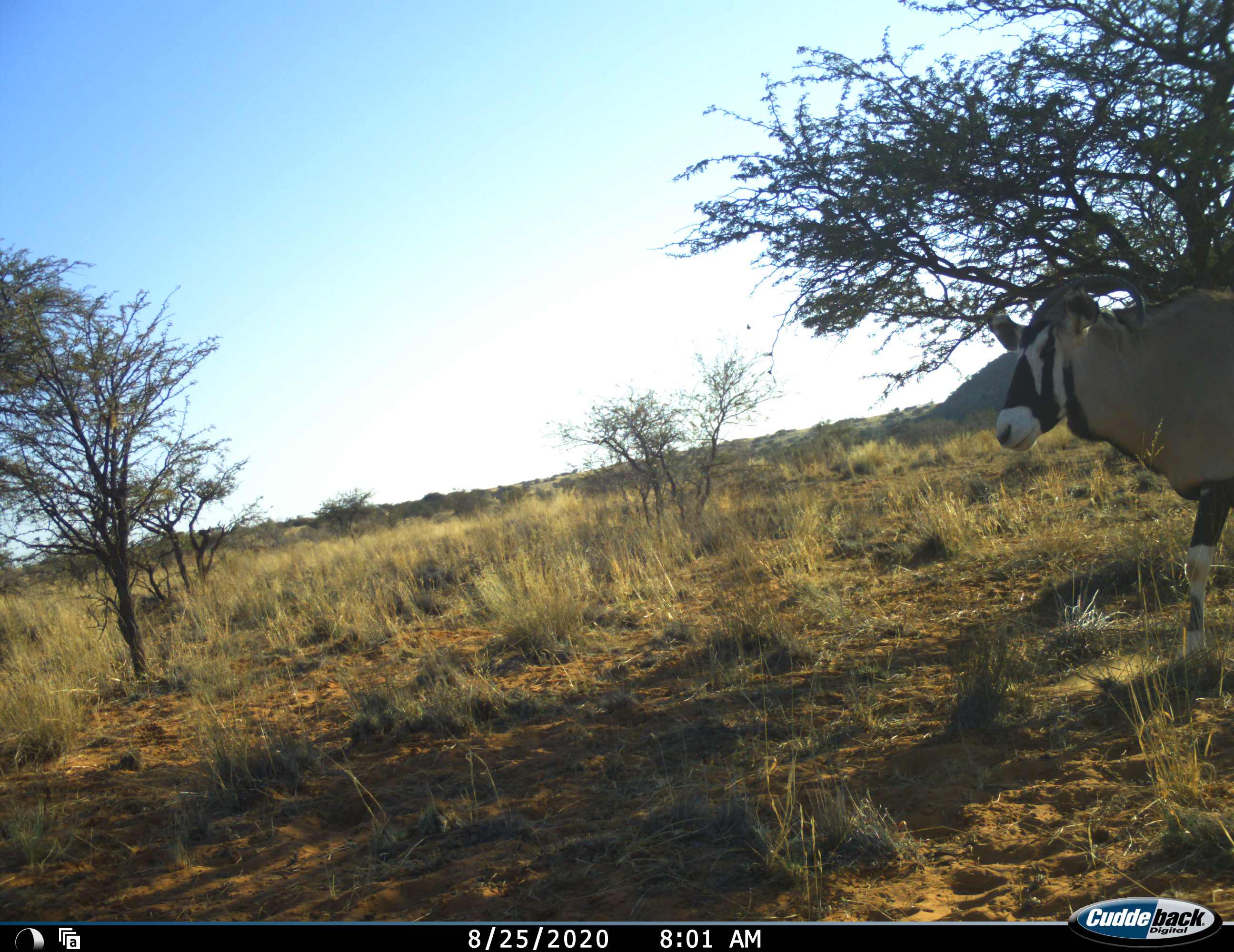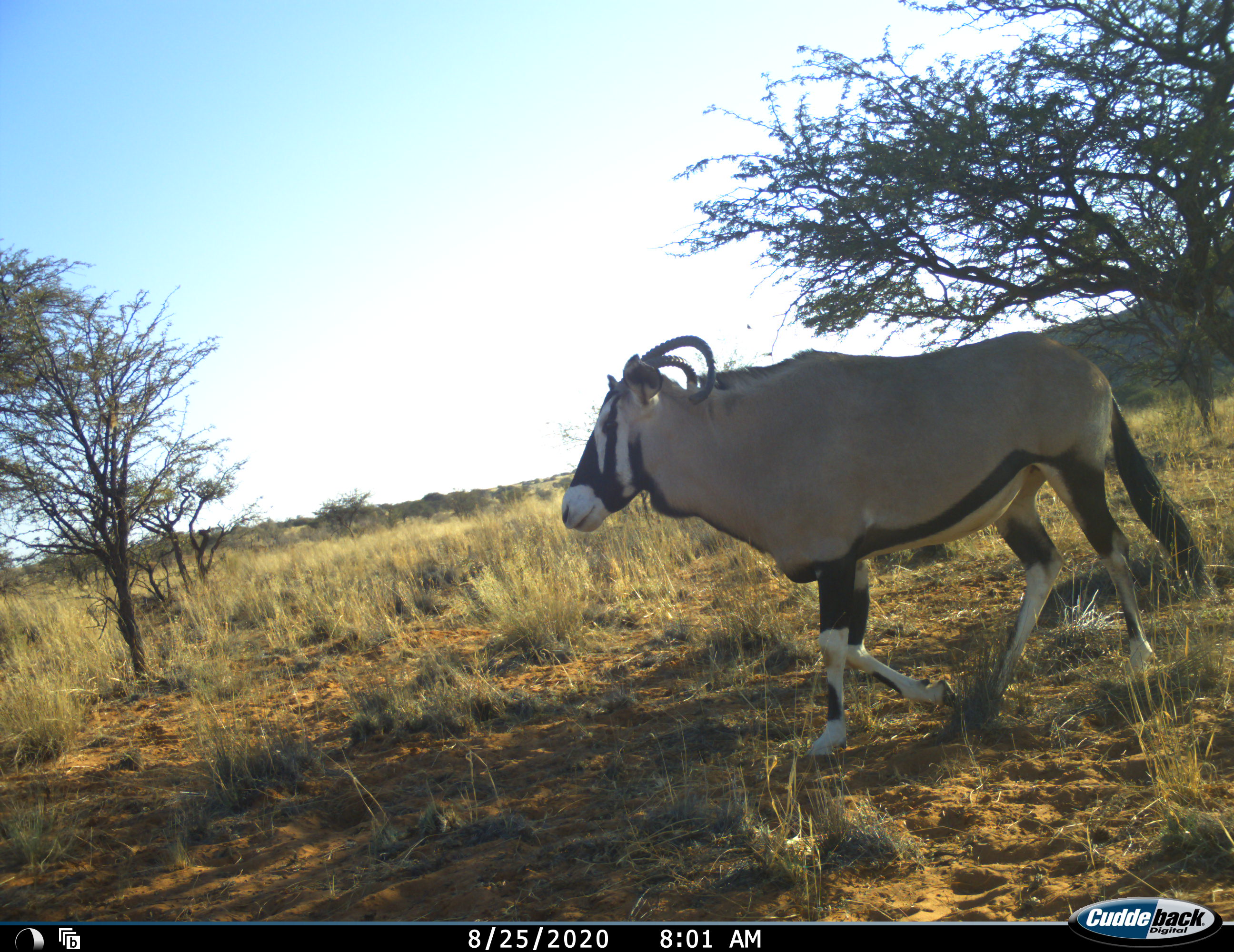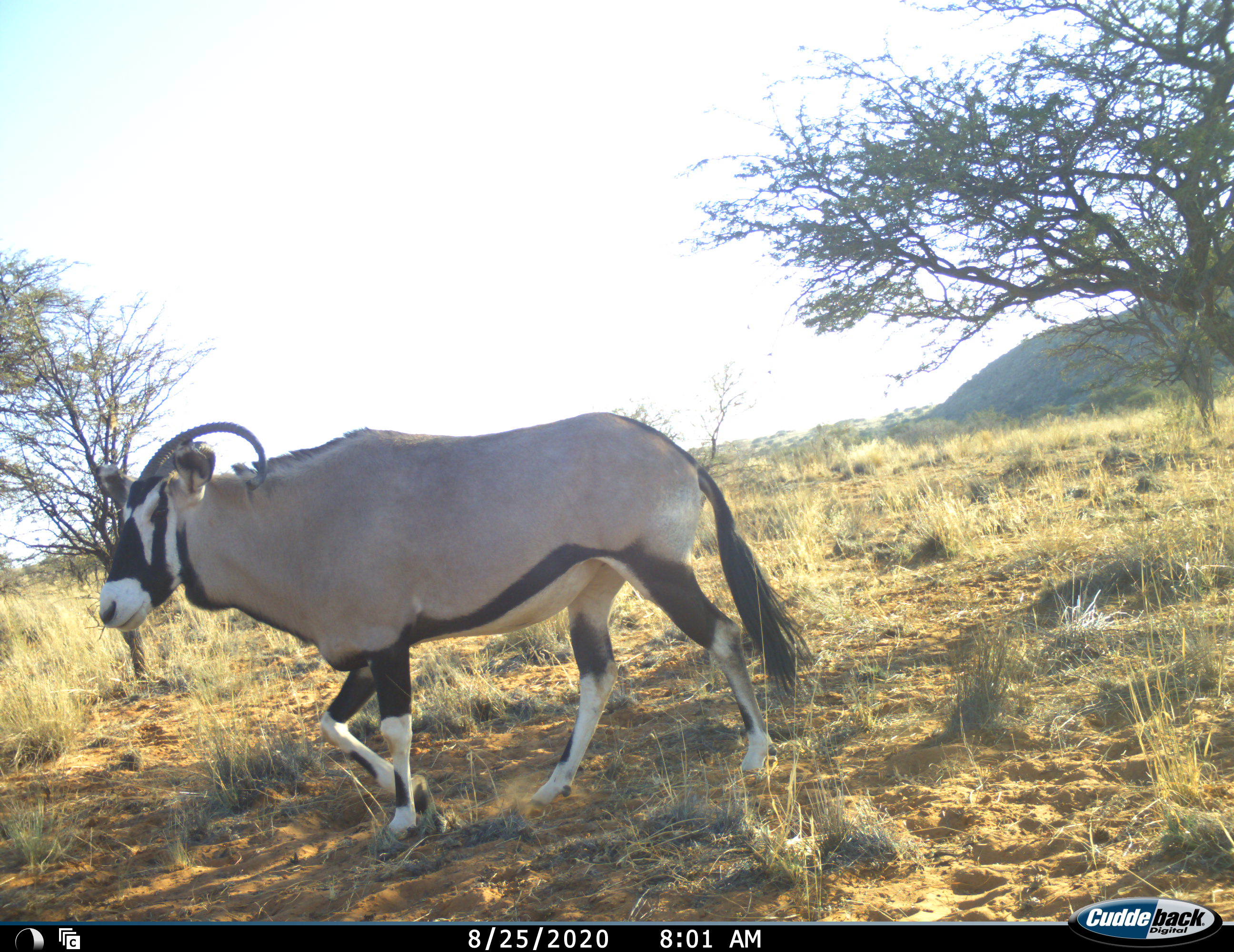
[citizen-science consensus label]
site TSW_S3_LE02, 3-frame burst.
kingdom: Animalia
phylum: Chordata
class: Mammalia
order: Artiodactyla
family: Bovidae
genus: Oryx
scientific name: Oryx gazella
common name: gemsbok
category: oryx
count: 1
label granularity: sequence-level